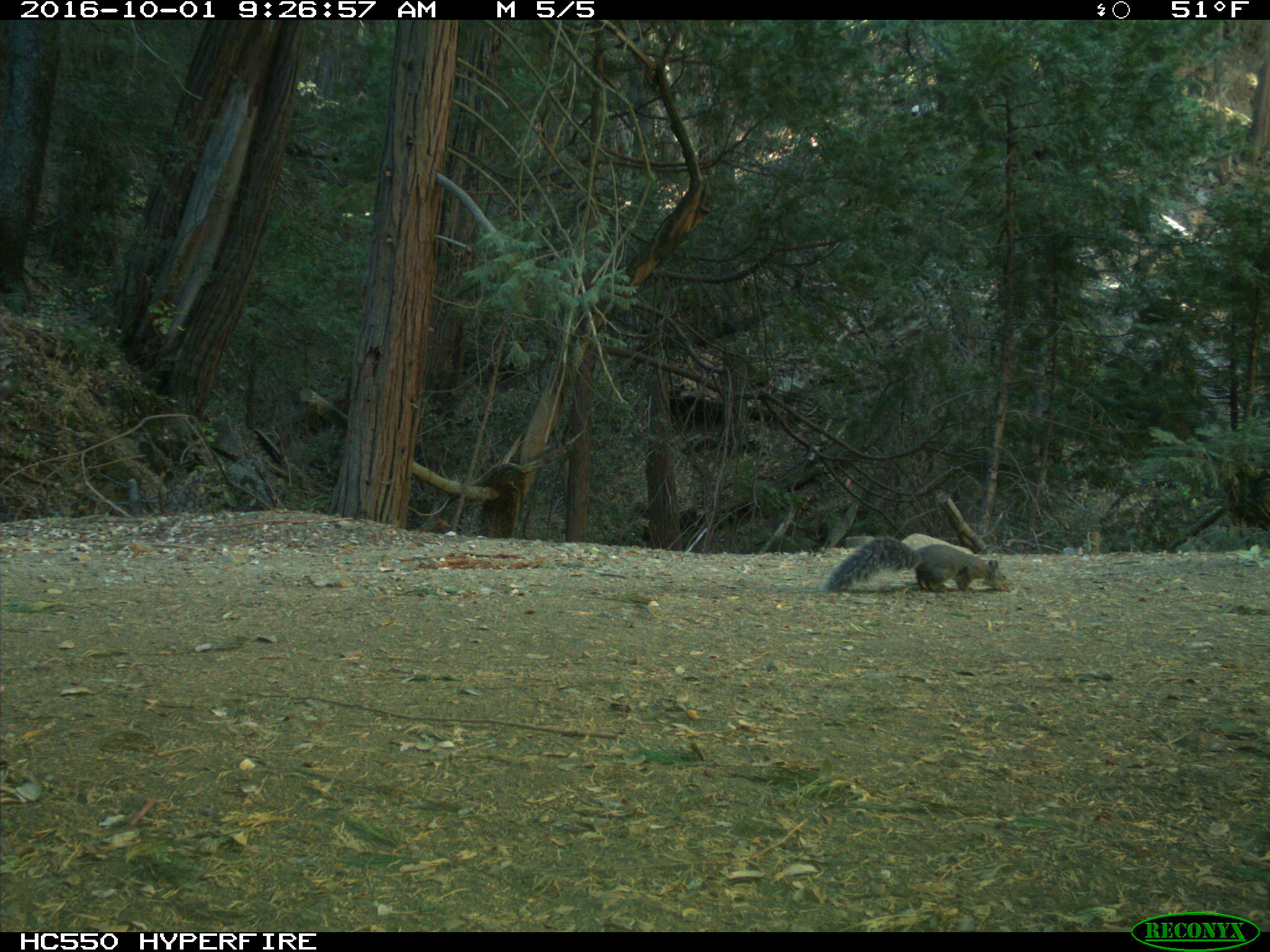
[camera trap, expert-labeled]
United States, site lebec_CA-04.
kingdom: Animalia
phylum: Chordata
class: Mammalia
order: Rodentia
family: Sciuridae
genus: Sciurus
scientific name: Sciurus carolinensis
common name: eastern gray squirrel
Sciurus carolinensis (eastern gray squirrel).